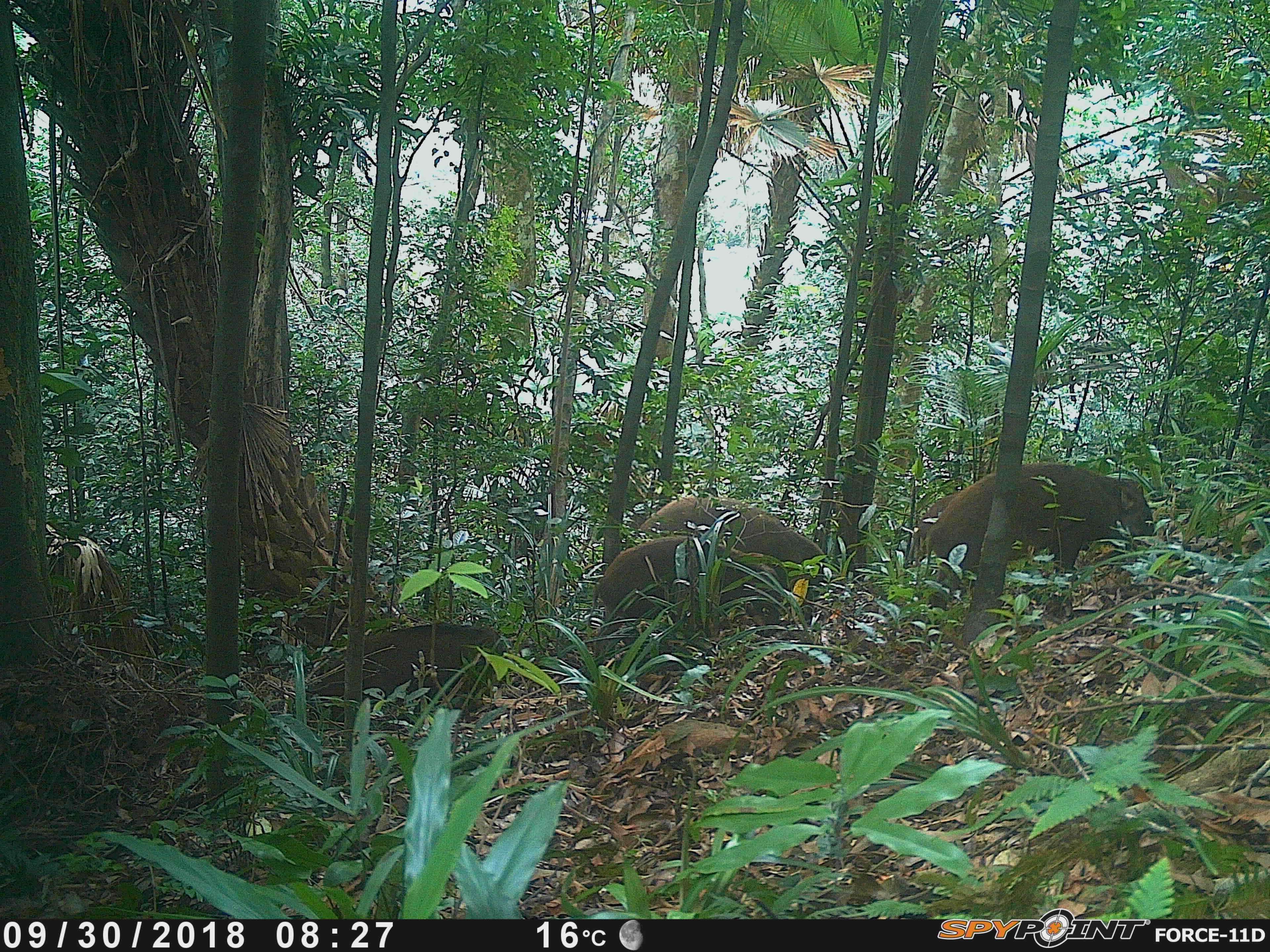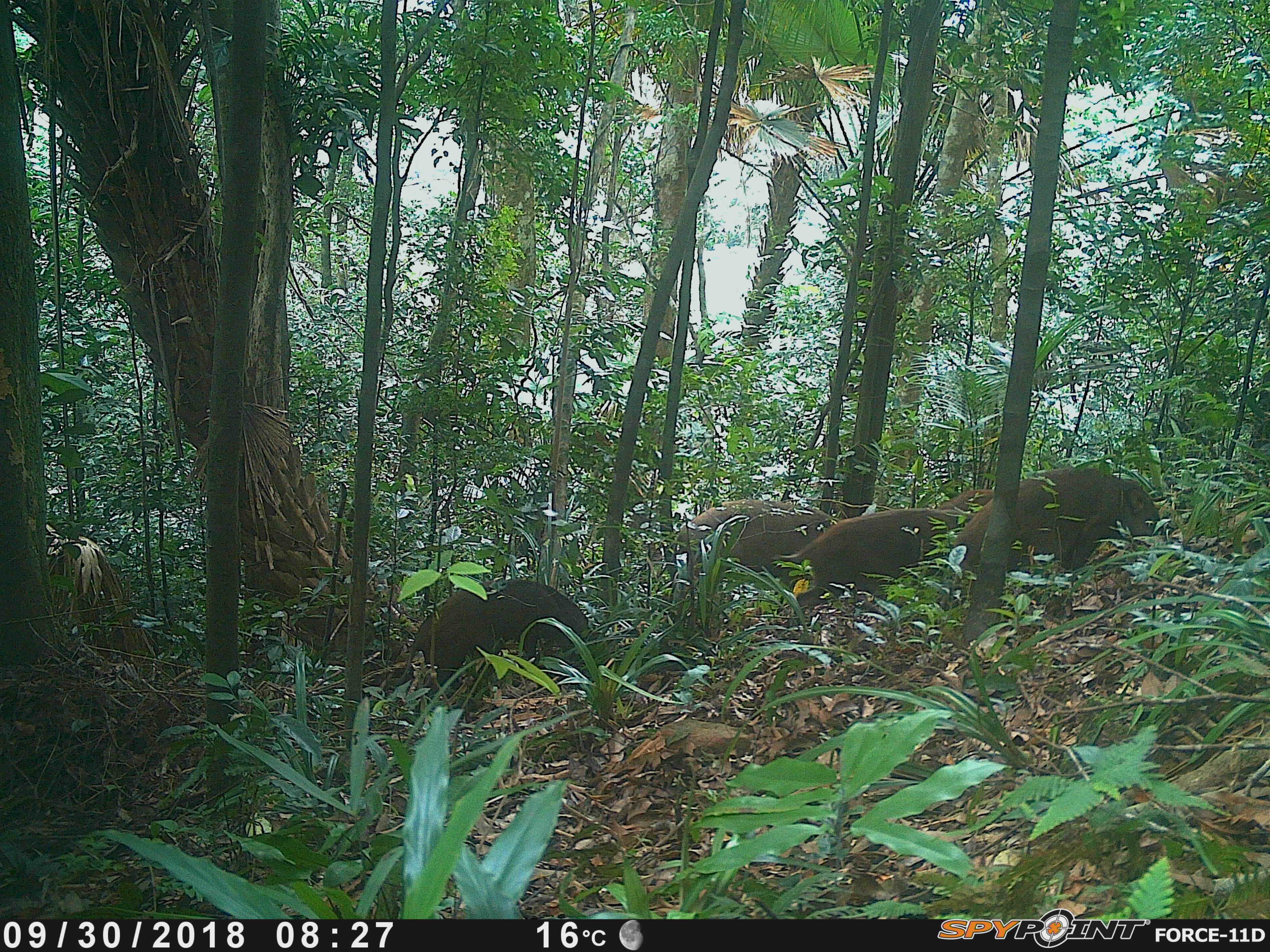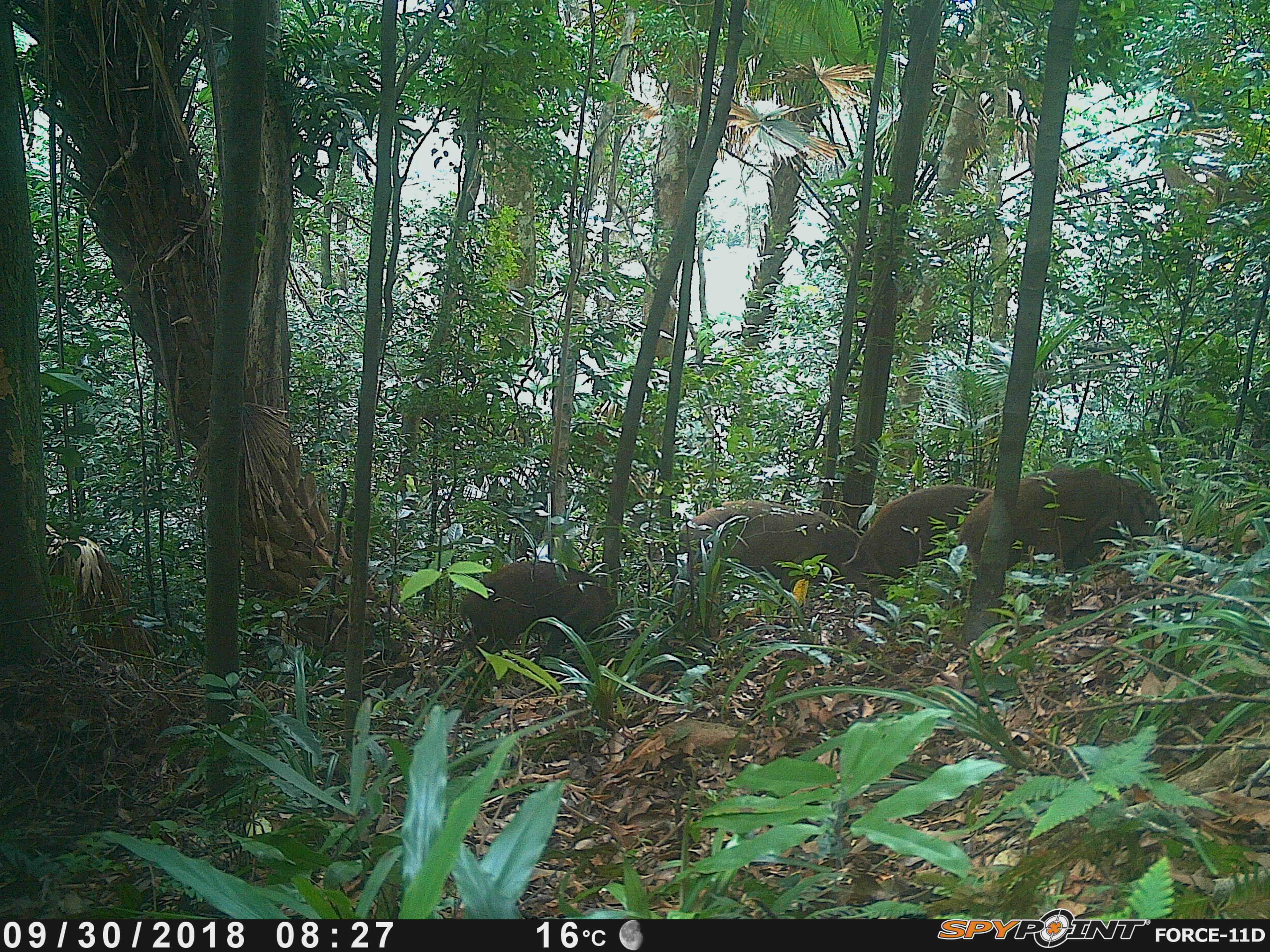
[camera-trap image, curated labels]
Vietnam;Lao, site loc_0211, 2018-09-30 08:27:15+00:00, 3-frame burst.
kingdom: Animalia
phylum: Chordata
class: Mammalia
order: Artiodactyla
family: Suidae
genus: Sus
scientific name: Sus scrofa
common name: eurasian wild pig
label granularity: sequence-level